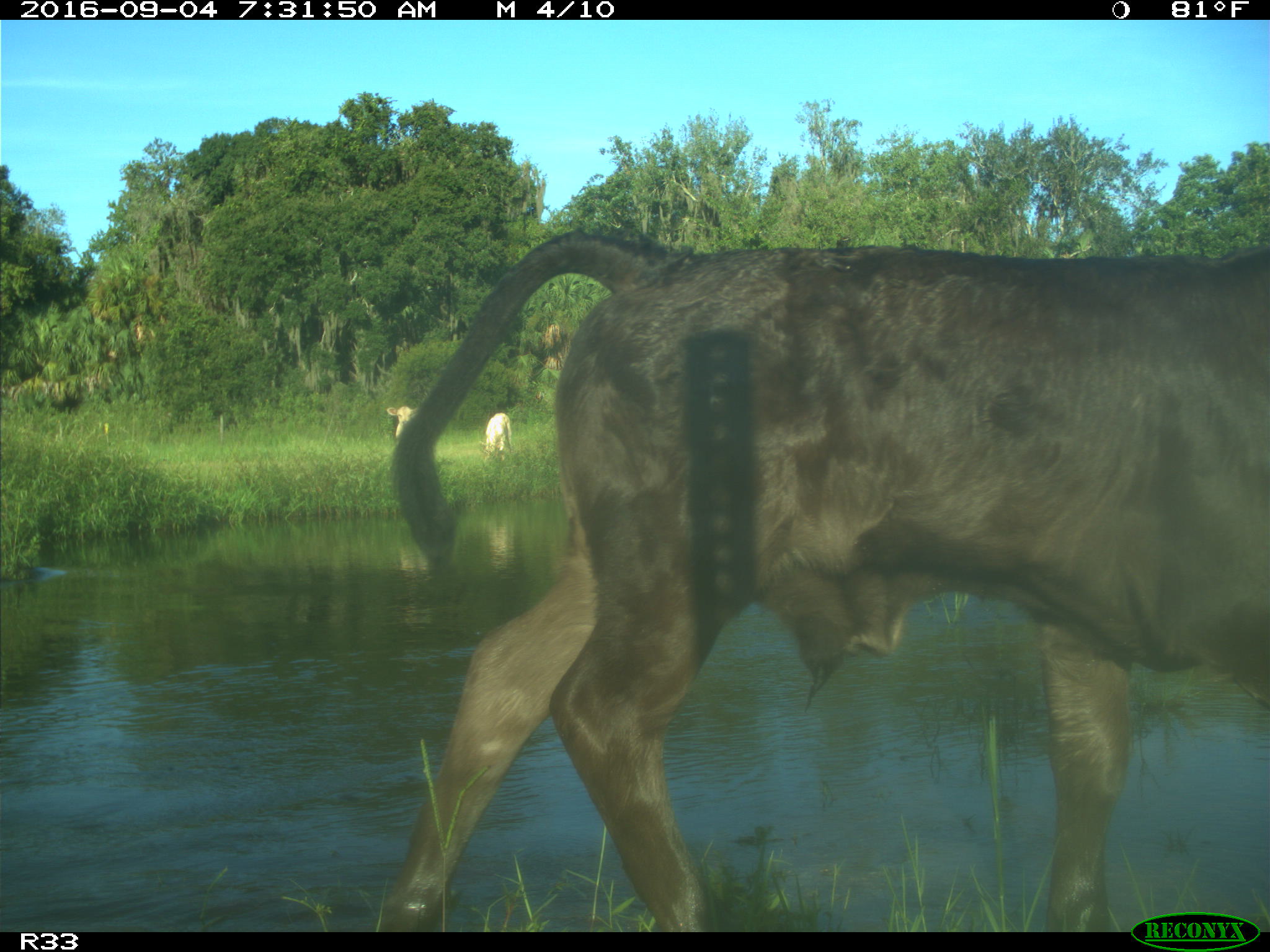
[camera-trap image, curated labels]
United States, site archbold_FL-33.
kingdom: Animalia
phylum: Chordata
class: Mammalia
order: Artiodactyla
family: Bovidae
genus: Bos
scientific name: Bos taurus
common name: domestic cow